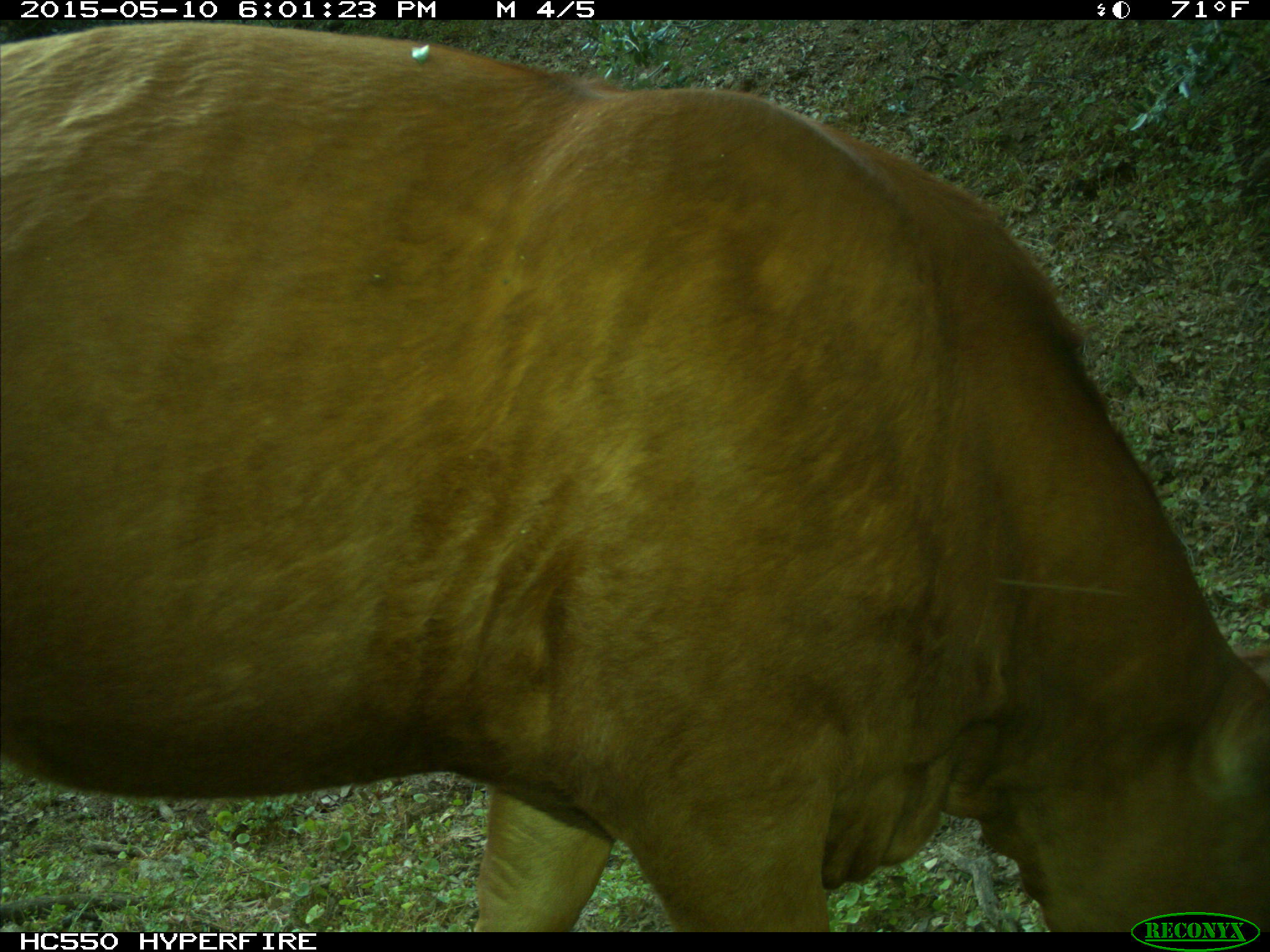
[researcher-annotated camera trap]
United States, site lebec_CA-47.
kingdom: Animalia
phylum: Chordata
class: Mammalia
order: Artiodactyla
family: Bovidae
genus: Bos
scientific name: Bos taurus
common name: domestic cow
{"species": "Bos taurus (domestic cow)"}